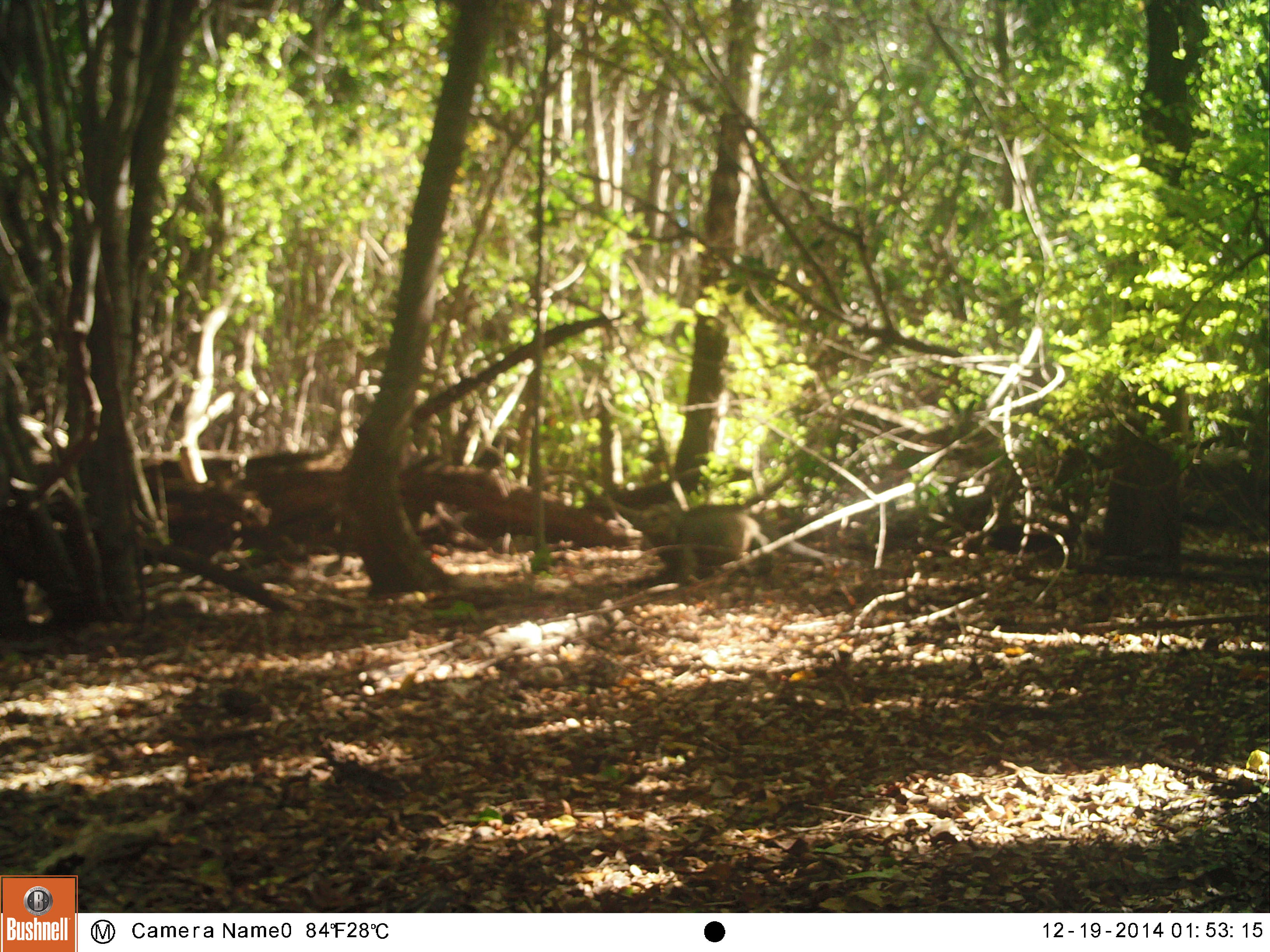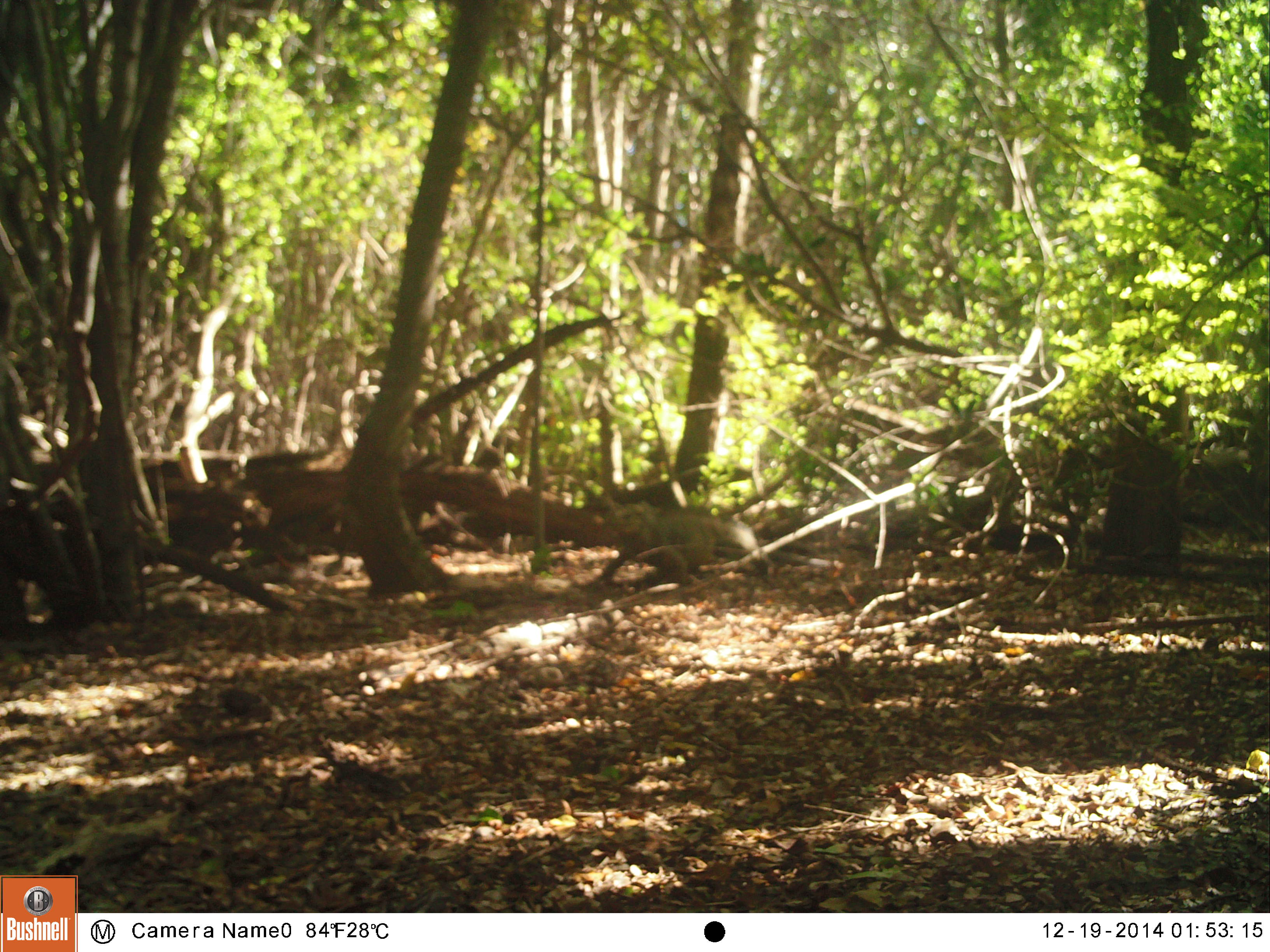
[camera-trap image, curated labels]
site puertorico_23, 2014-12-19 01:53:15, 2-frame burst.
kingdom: Animalia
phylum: Chordata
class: Reptilia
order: Squamata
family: Iguanidae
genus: Iguana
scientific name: Iguana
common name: typical iguanas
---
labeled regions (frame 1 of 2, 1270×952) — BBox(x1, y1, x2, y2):
iguana: BBox(631, 495, 824, 583)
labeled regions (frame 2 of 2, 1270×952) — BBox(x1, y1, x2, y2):
iguana: BBox(606, 500, 830, 596)